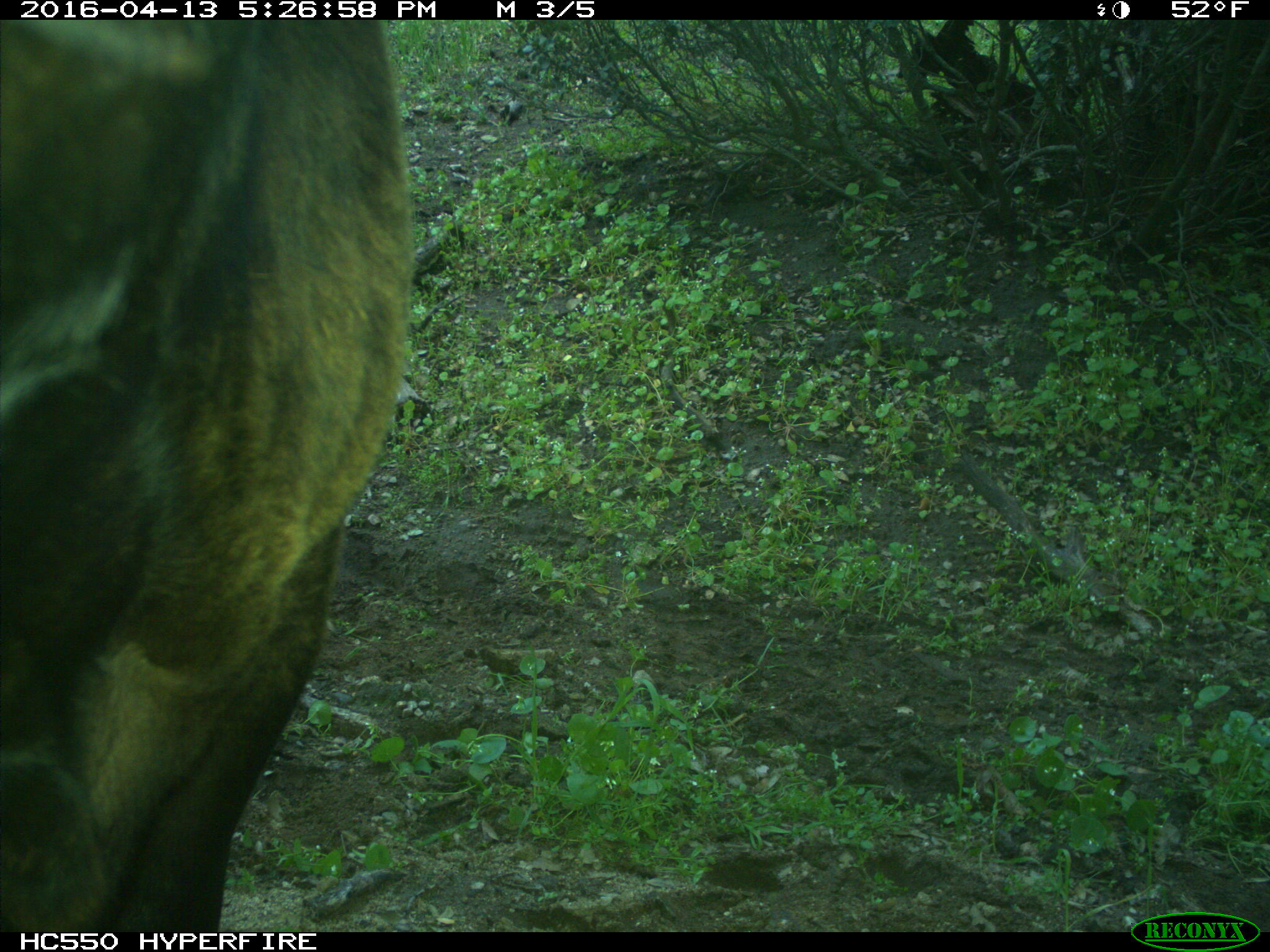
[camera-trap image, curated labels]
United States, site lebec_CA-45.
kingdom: Animalia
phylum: Chordata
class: Mammalia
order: Artiodactyla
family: Bovidae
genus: Bos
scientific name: Bos taurus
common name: domestic cow